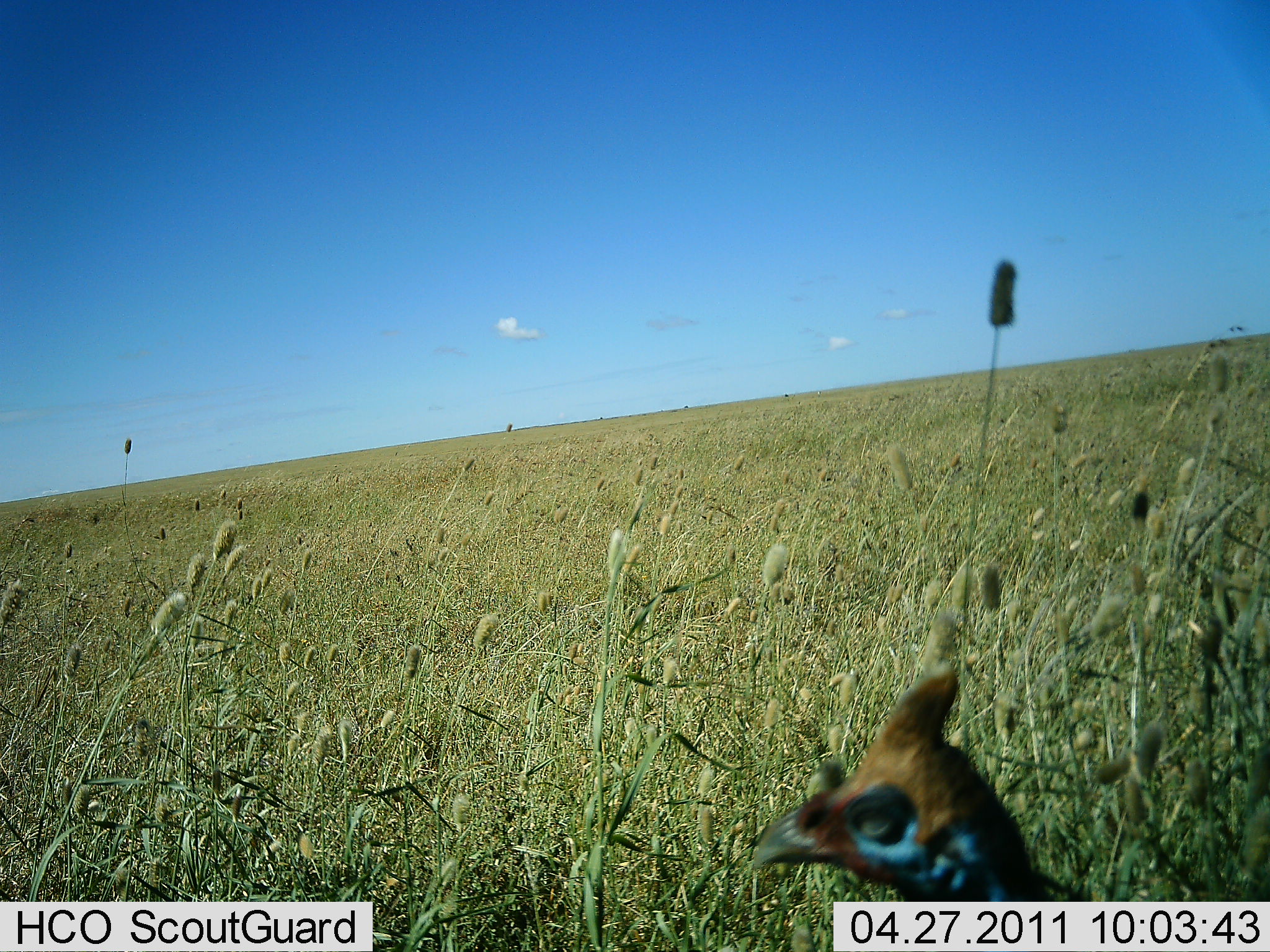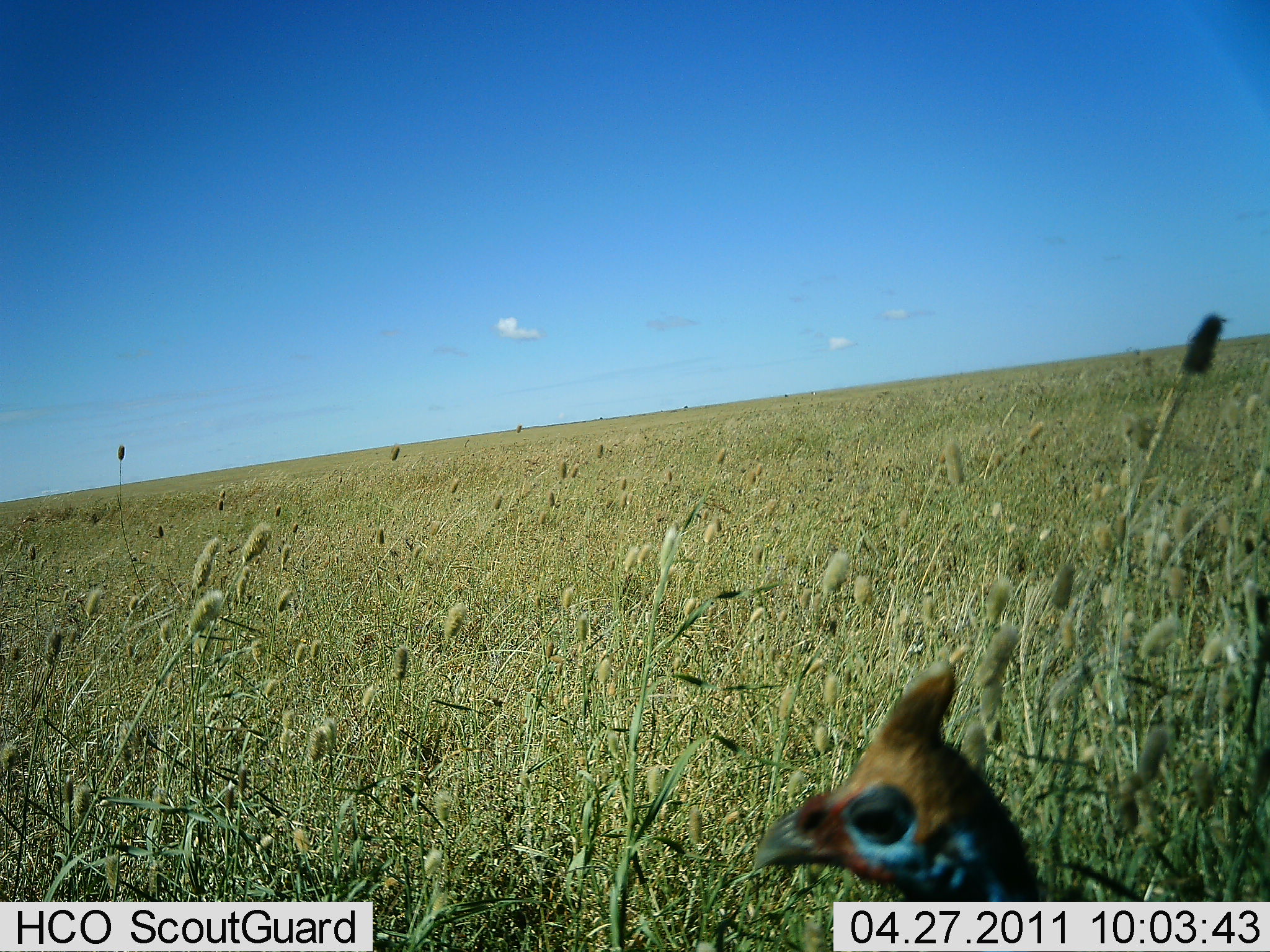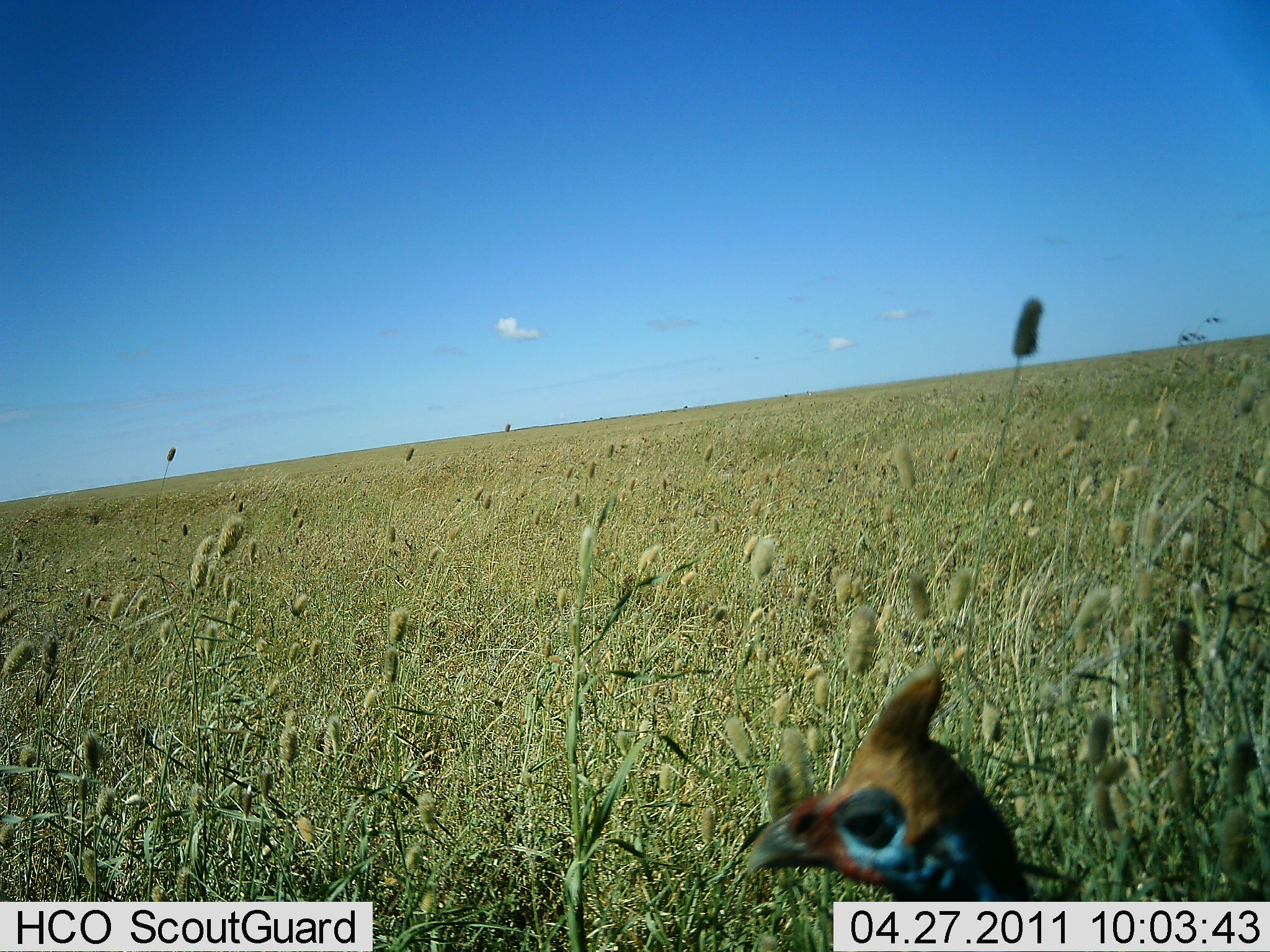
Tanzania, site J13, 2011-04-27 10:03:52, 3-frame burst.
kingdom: Animalia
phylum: Chordata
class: Aves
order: Galliformes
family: Numididae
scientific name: Numididae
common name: guinea fowl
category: guineafowl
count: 1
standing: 100%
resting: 0%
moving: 0%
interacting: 0%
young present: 0%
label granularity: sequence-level